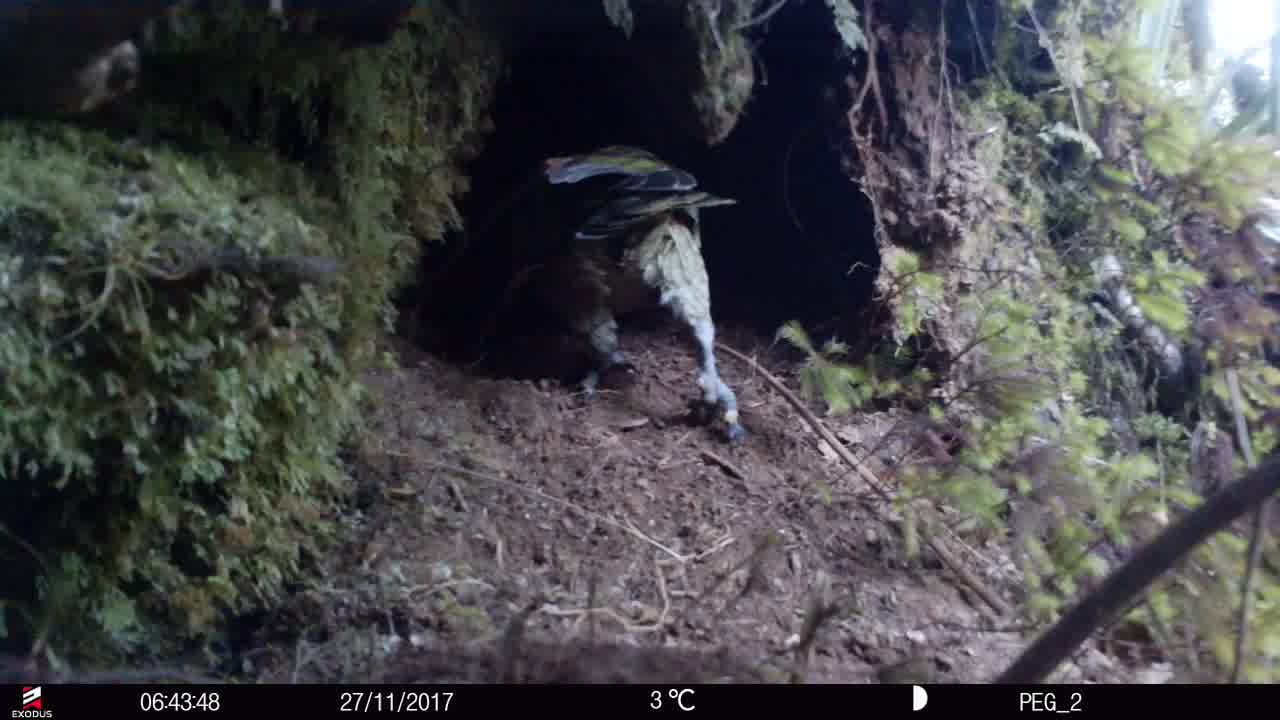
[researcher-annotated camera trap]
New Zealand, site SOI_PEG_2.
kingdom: Animalia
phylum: Chordata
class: Aves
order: Psittaciformes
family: Strigopidae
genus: Nestor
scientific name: Nestor notabilis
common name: kea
Kea (Nestor notabilis).